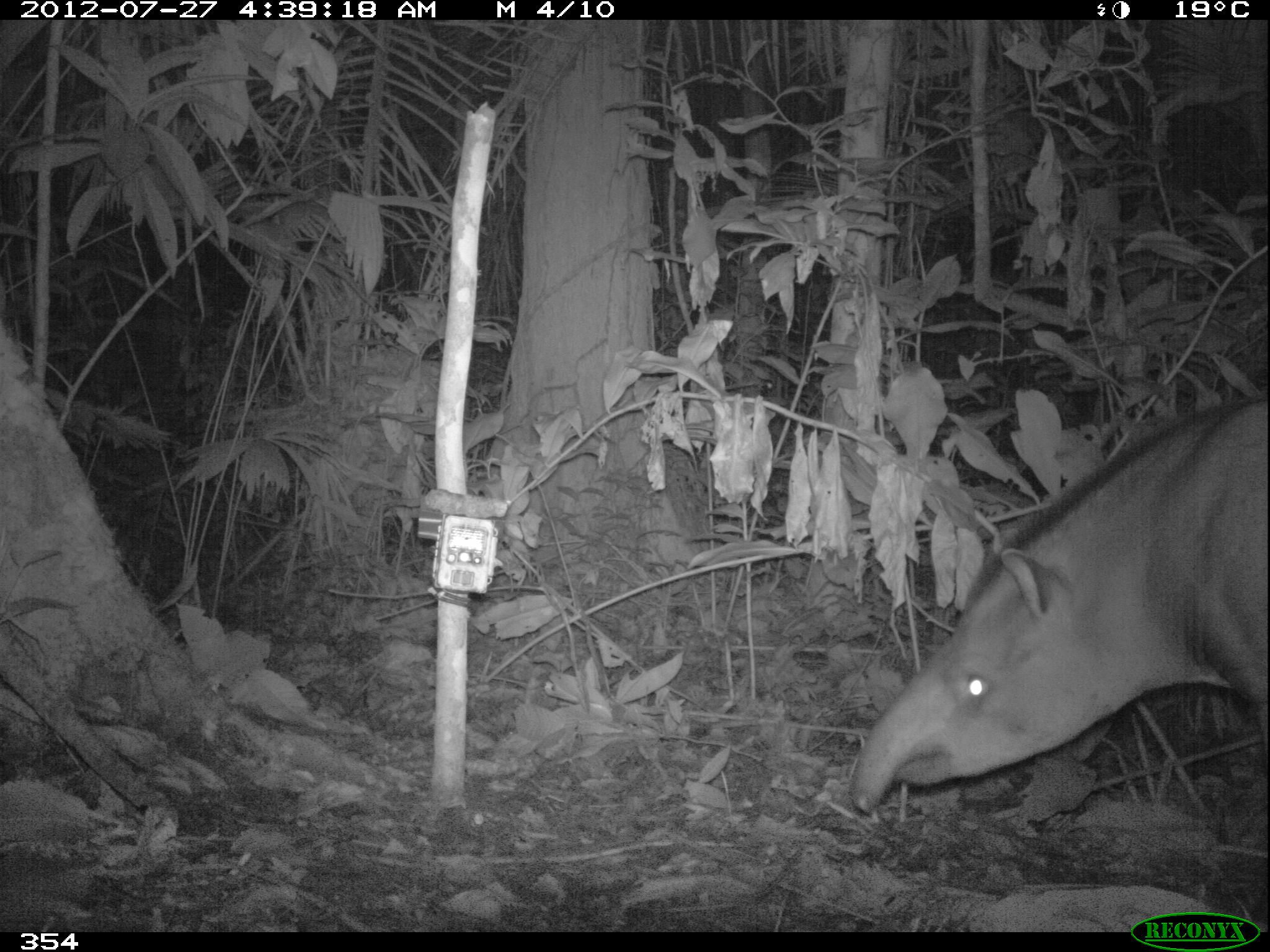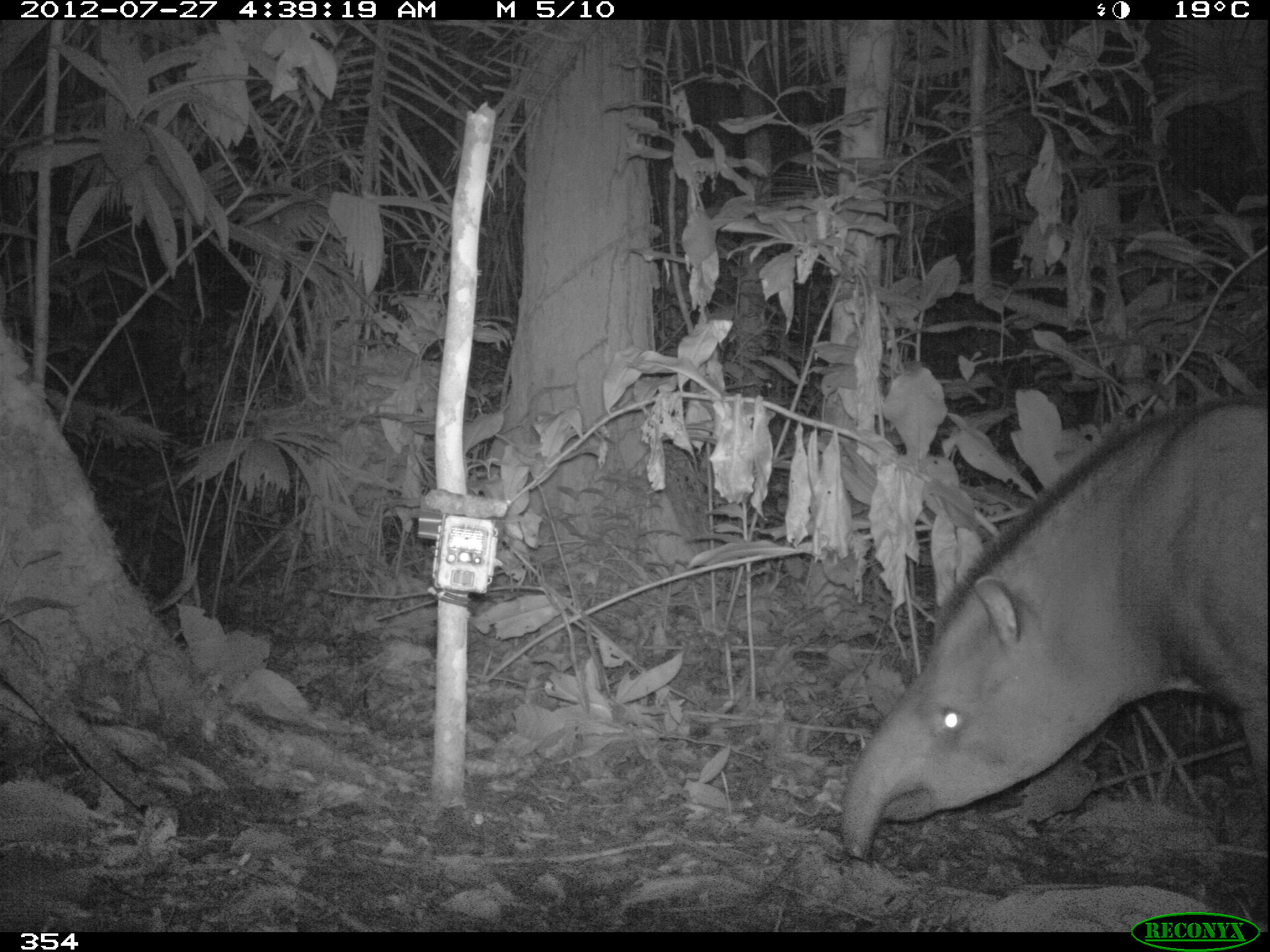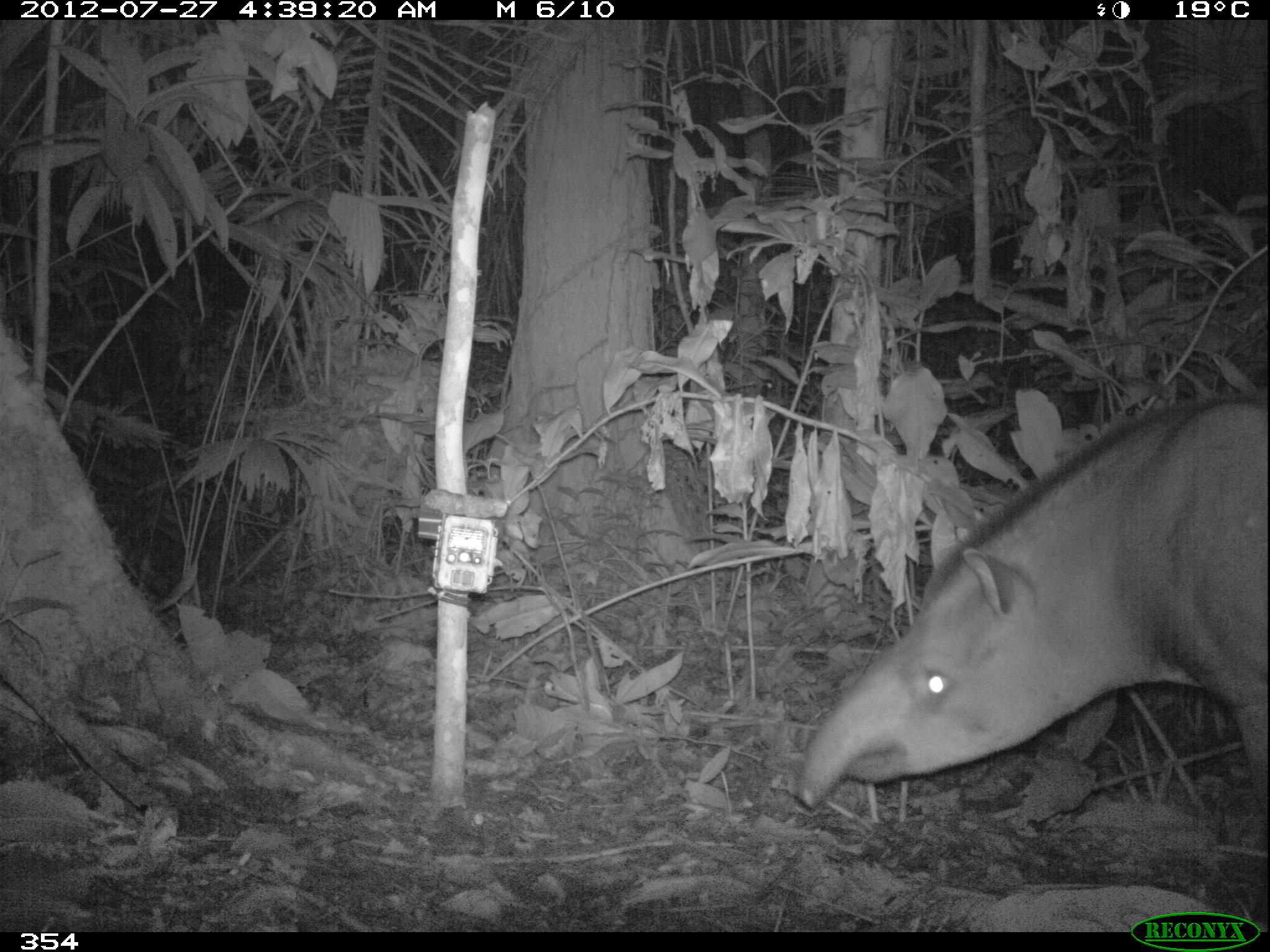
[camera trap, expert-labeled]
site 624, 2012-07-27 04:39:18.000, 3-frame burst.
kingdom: Animalia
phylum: Chordata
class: Mammalia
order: Perissodactyla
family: Tapiridae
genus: Tapirus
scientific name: Tapirus terrestris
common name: south american tapir